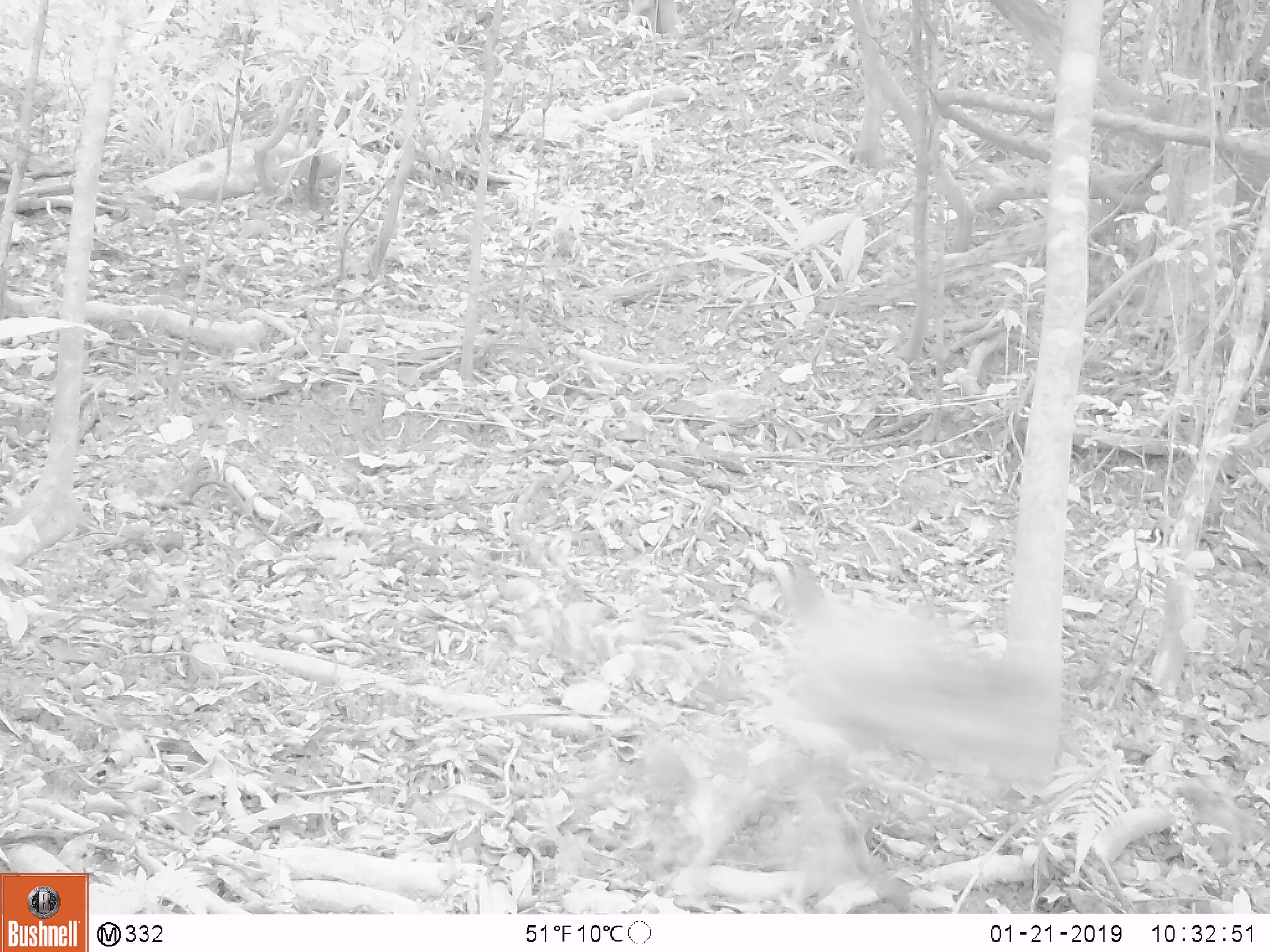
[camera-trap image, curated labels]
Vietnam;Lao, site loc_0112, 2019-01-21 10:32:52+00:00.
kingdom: Animalia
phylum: Chordata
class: Mammalia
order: Artiodactyla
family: Cervidae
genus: Rusa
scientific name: Rusa unicolor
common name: sambar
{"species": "sambar (Rusa unicolor)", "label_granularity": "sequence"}